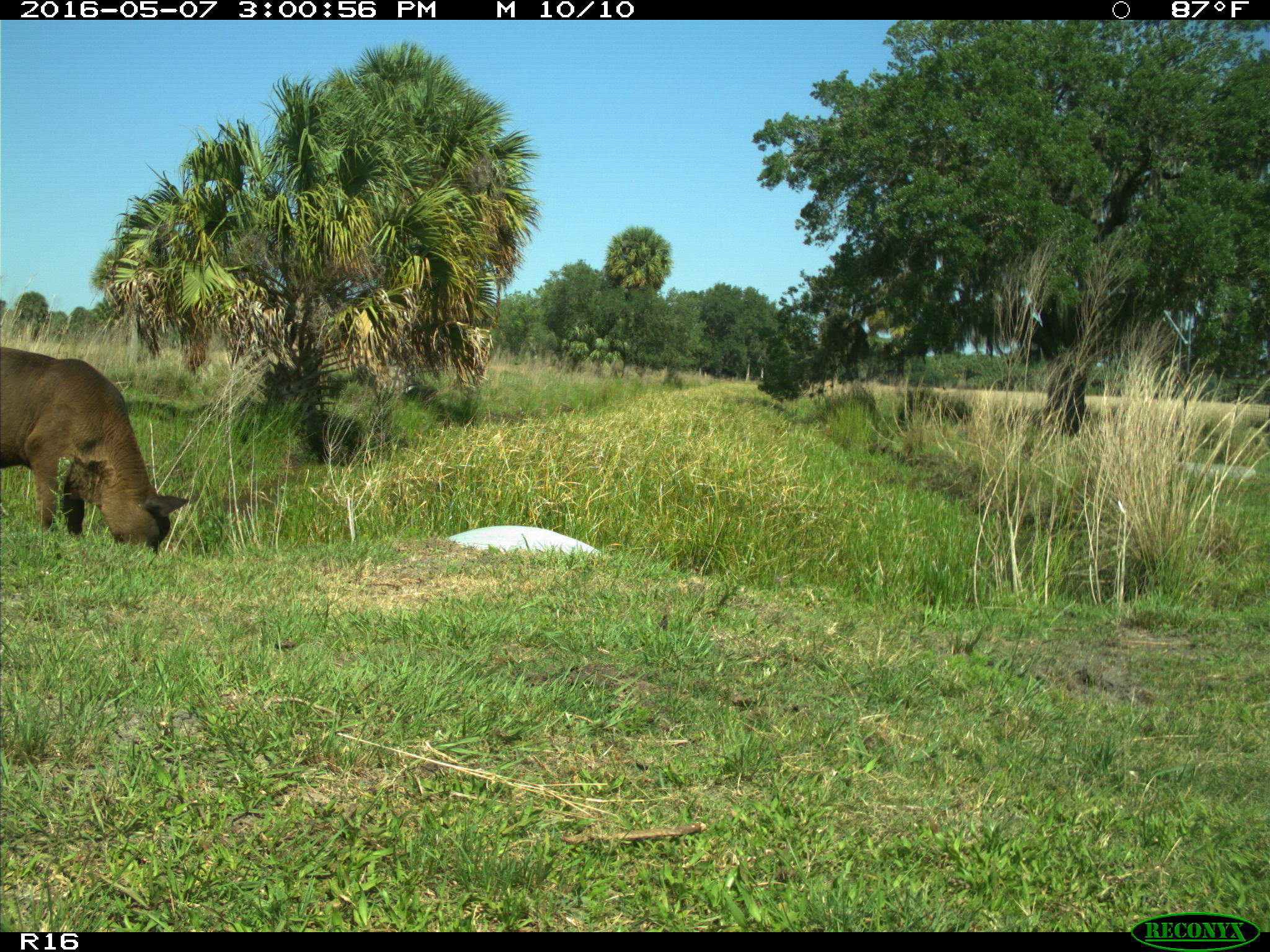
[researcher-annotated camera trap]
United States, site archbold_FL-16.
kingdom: Animalia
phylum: Chordata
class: Mammalia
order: Artiodactyla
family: Bovidae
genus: Bos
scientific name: Bos taurus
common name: domestic cow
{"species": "Bos taurus (domestic cow)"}